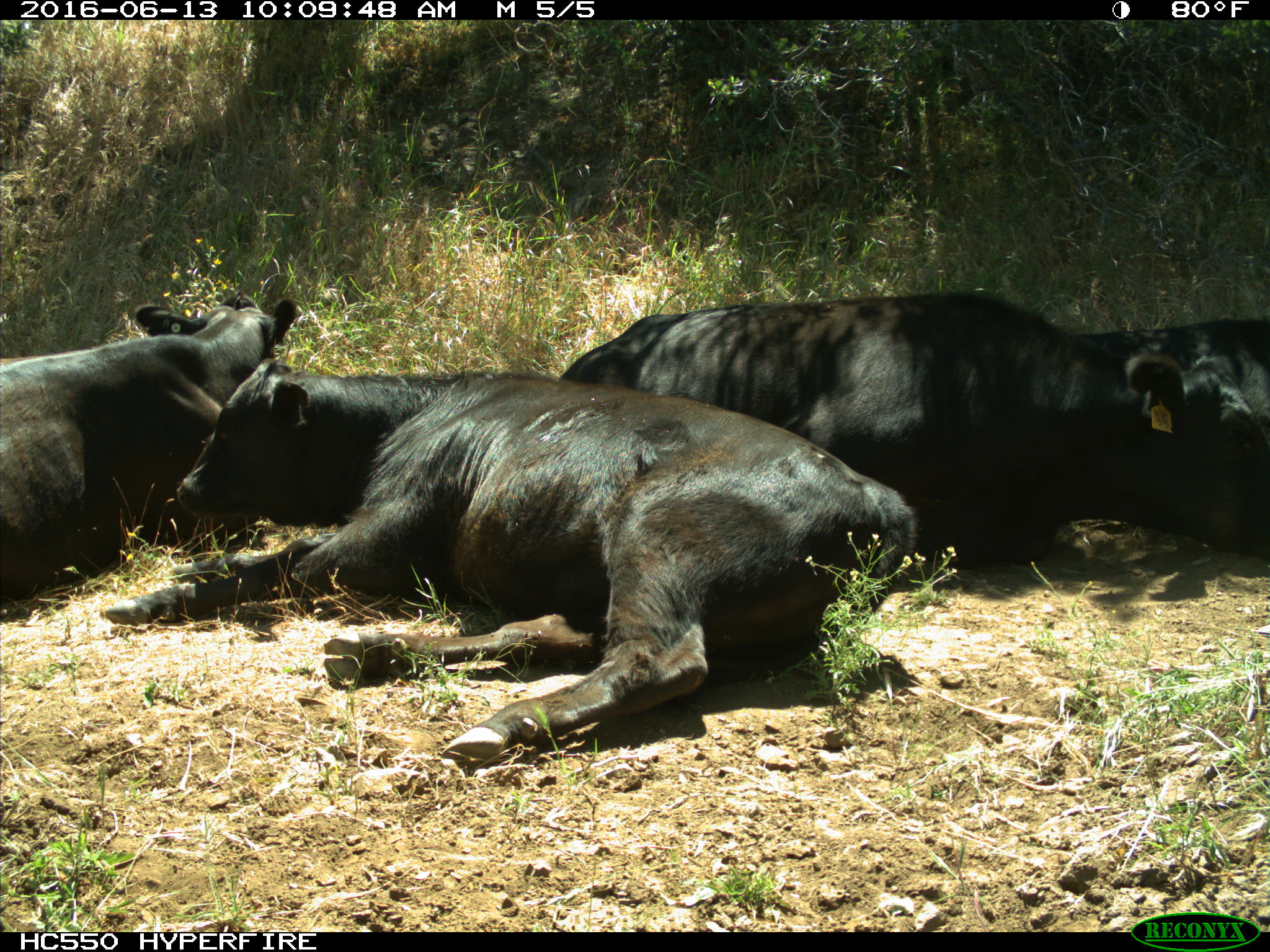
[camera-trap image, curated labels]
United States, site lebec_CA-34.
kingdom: Animalia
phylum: Chordata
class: Mammalia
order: Artiodactyla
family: Bovidae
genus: Bos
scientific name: Bos taurus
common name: domestic cow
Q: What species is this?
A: Bos taurus (domestic cow).